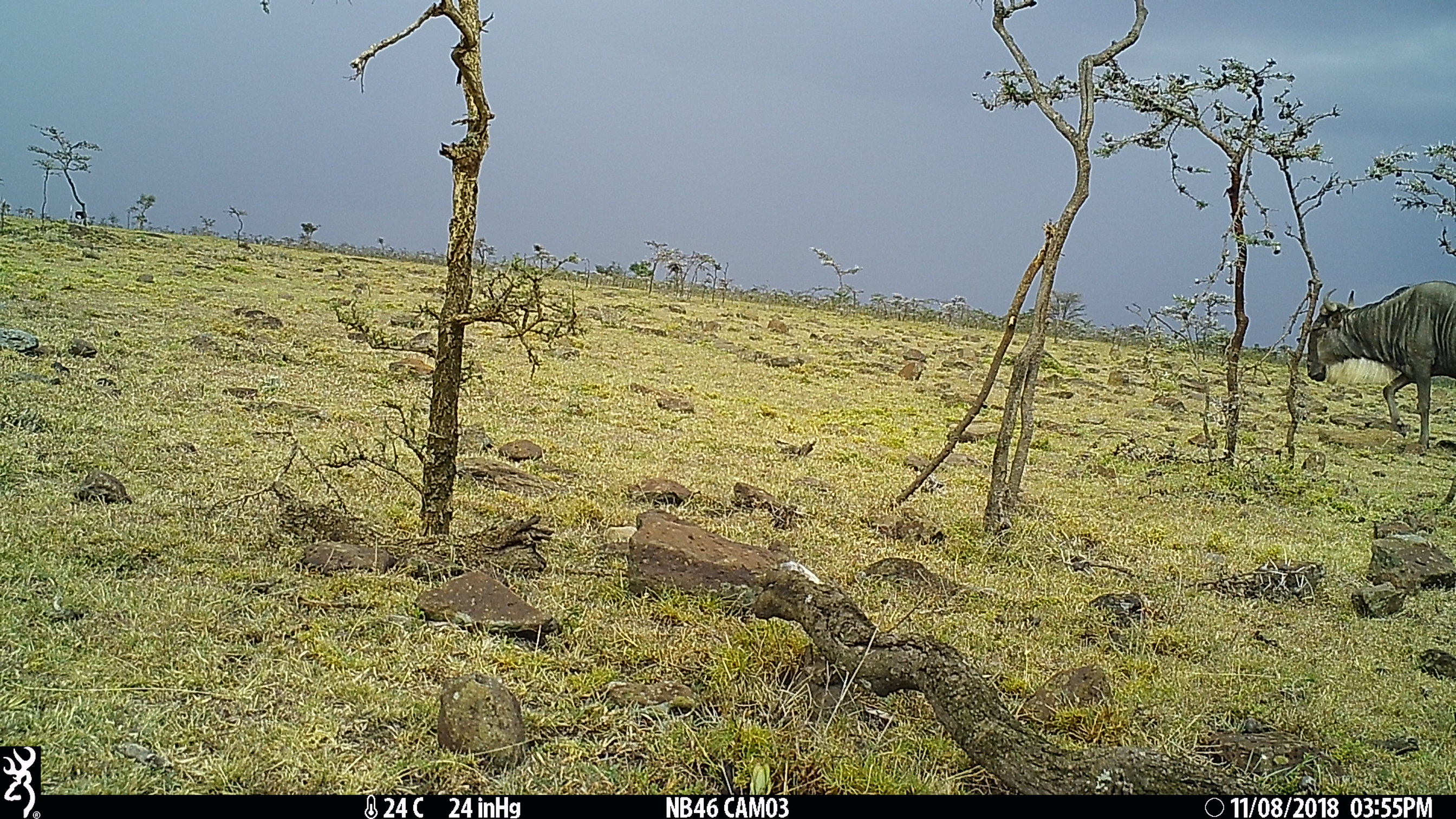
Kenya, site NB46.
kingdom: Animalia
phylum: Chordata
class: Mammalia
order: Artiodactyla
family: Bovidae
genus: Aepyceros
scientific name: Aepyceros melampus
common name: impala